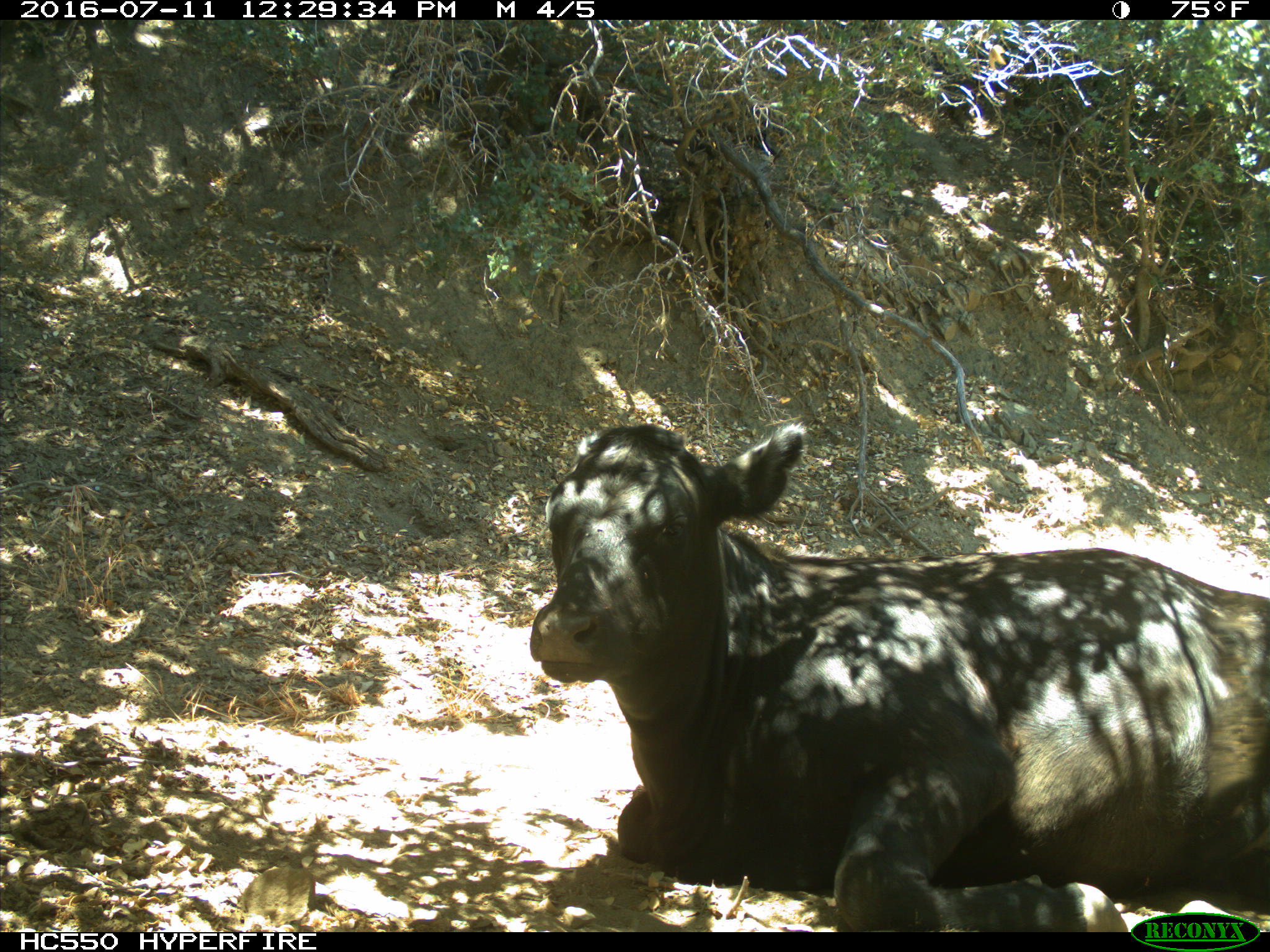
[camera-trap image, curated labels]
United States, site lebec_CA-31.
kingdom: Animalia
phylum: Chordata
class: Mammalia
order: Artiodactyla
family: Bovidae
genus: Bos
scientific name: Bos taurus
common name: domestic cow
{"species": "Bos taurus (domestic cow)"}